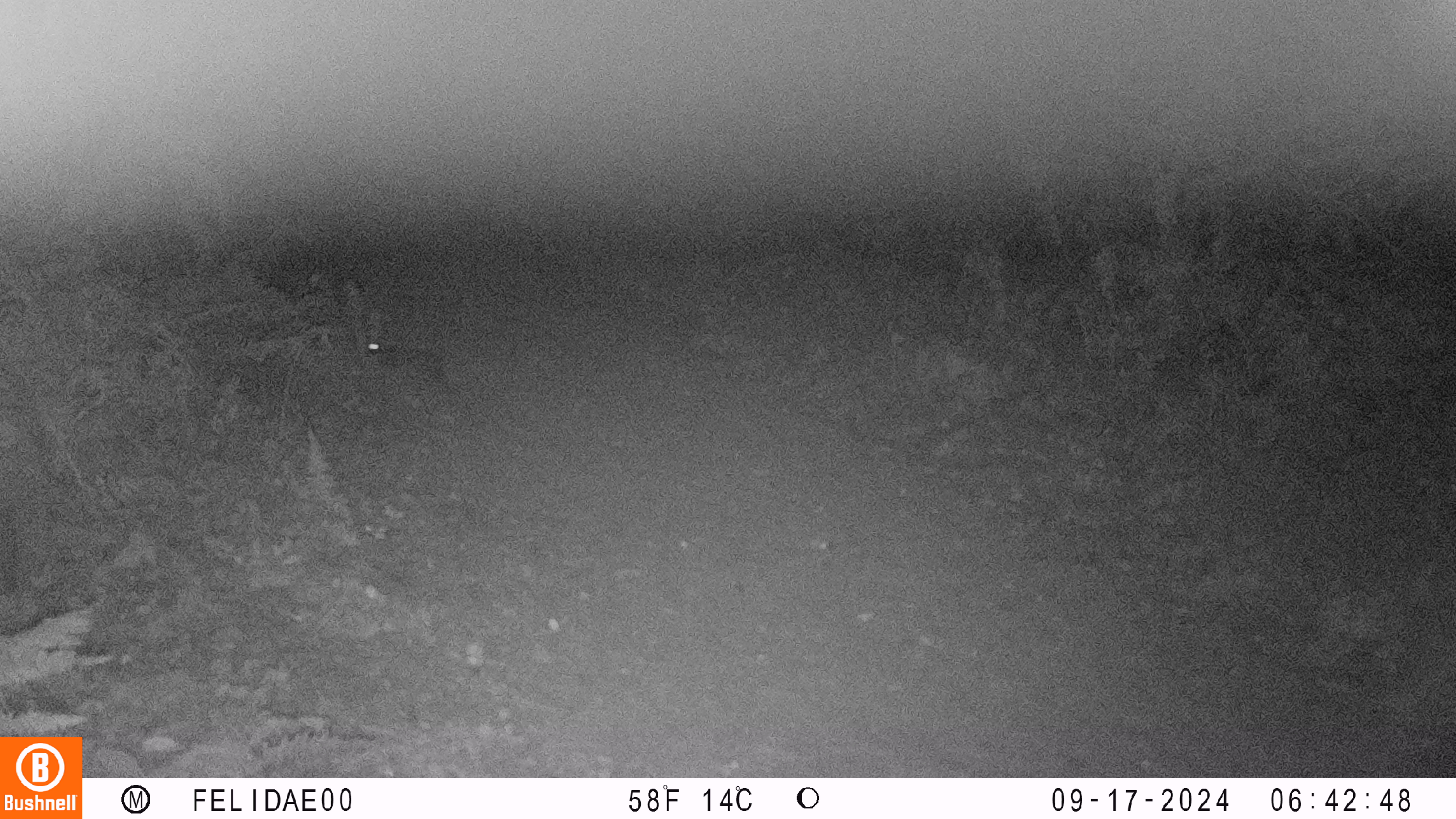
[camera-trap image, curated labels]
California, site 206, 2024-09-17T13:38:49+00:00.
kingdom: Animalia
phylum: Chordata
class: Mammalia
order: Lagomorpha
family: Leporidae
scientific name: Leporidae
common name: rabbit